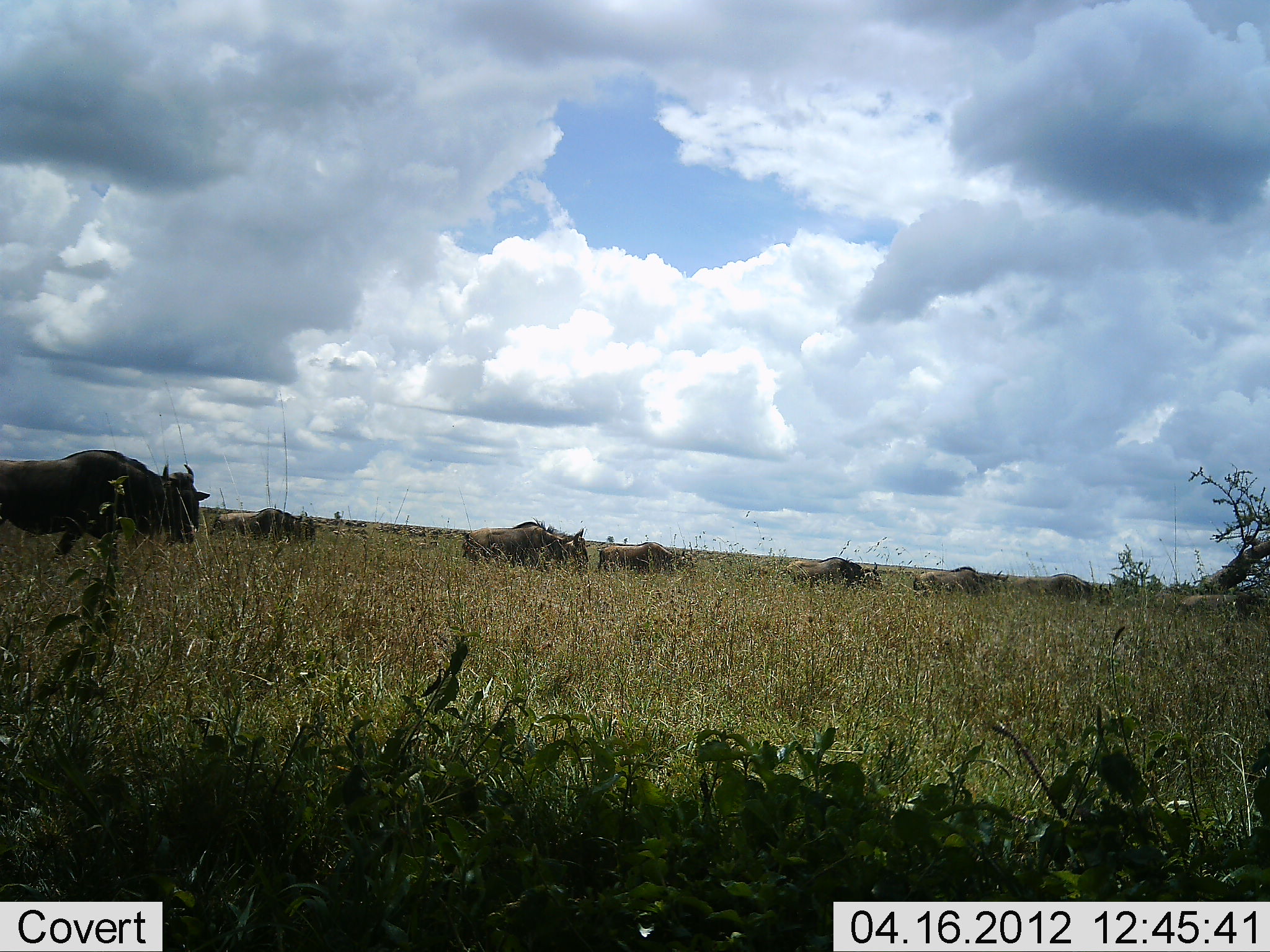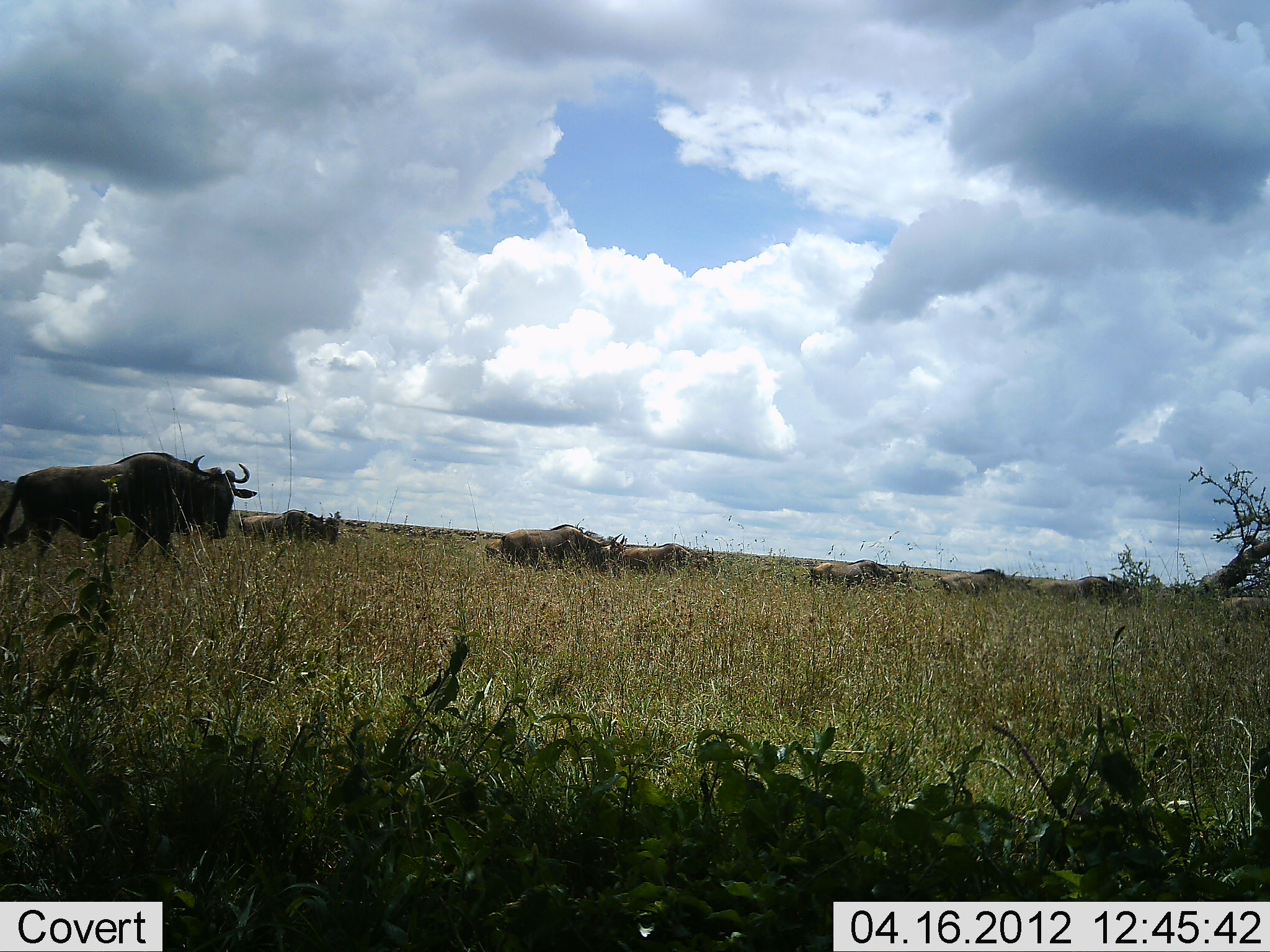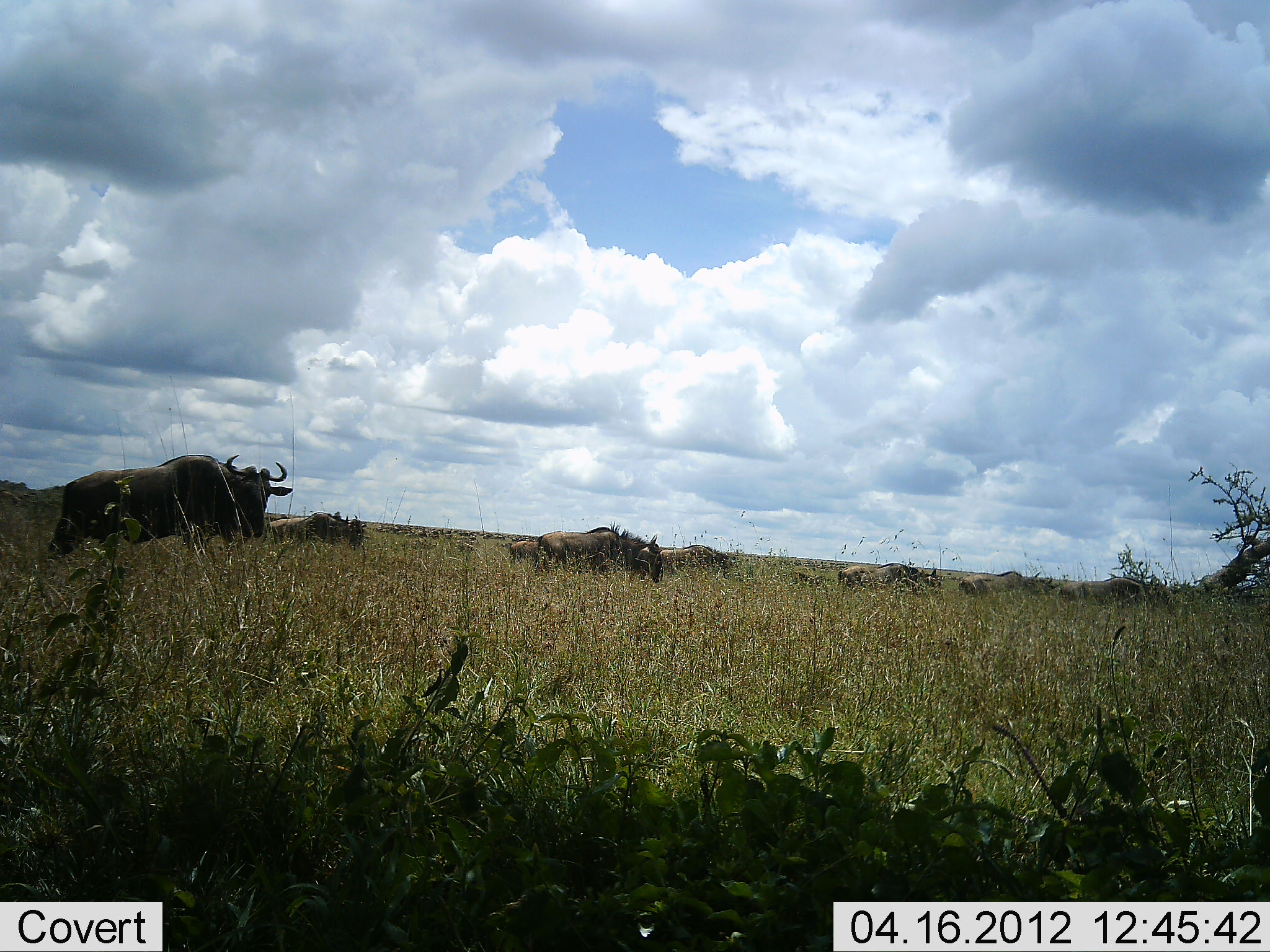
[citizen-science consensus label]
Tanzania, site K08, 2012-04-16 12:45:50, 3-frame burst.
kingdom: Animalia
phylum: Chordata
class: Mammalia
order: Artiodactyla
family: Bovidae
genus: Connochaetes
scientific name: Connochaetes taurinus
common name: blue wildebeest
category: wildebeest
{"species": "wildebeest (blue wildebeest) (Connochaetes taurinus)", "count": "8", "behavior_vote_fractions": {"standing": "0%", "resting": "0%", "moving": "100%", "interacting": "0%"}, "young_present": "8%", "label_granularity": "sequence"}